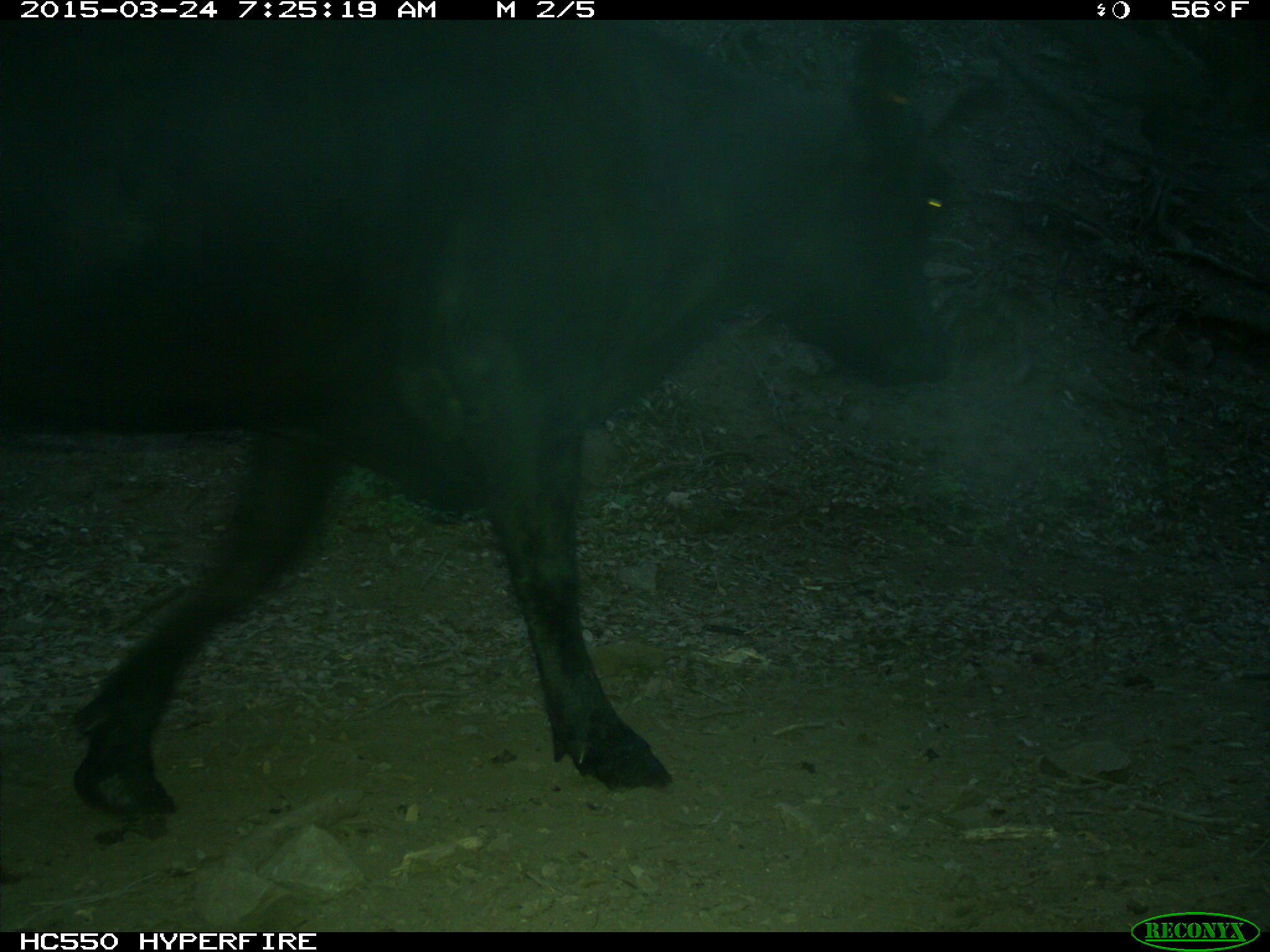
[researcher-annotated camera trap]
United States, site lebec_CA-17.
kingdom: Animalia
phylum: Chordata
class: Mammalia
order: Artiodactyla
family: Bovidae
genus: Bos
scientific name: Bos taurus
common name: domestic cow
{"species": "Bos taurus (domestic cow)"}